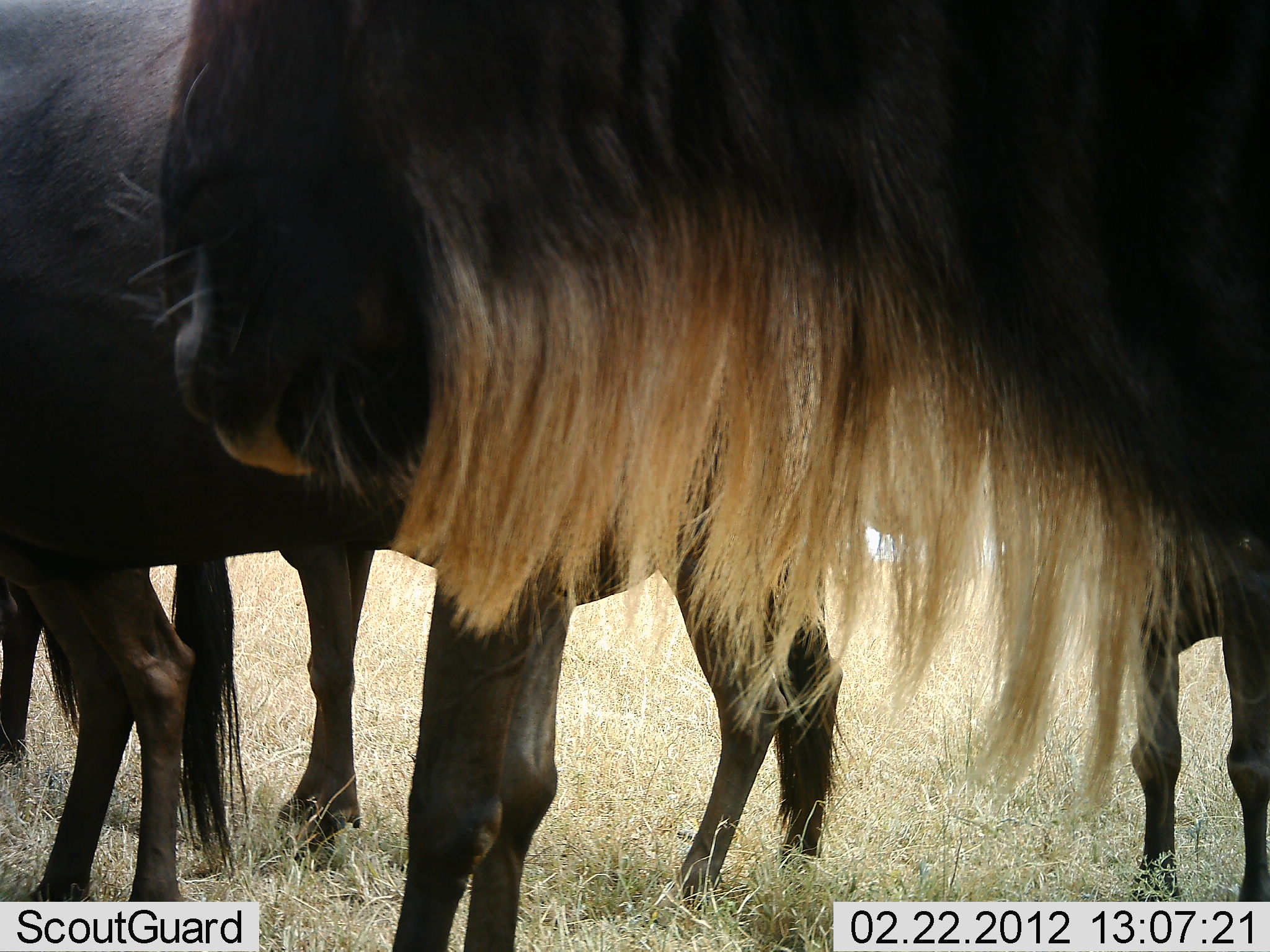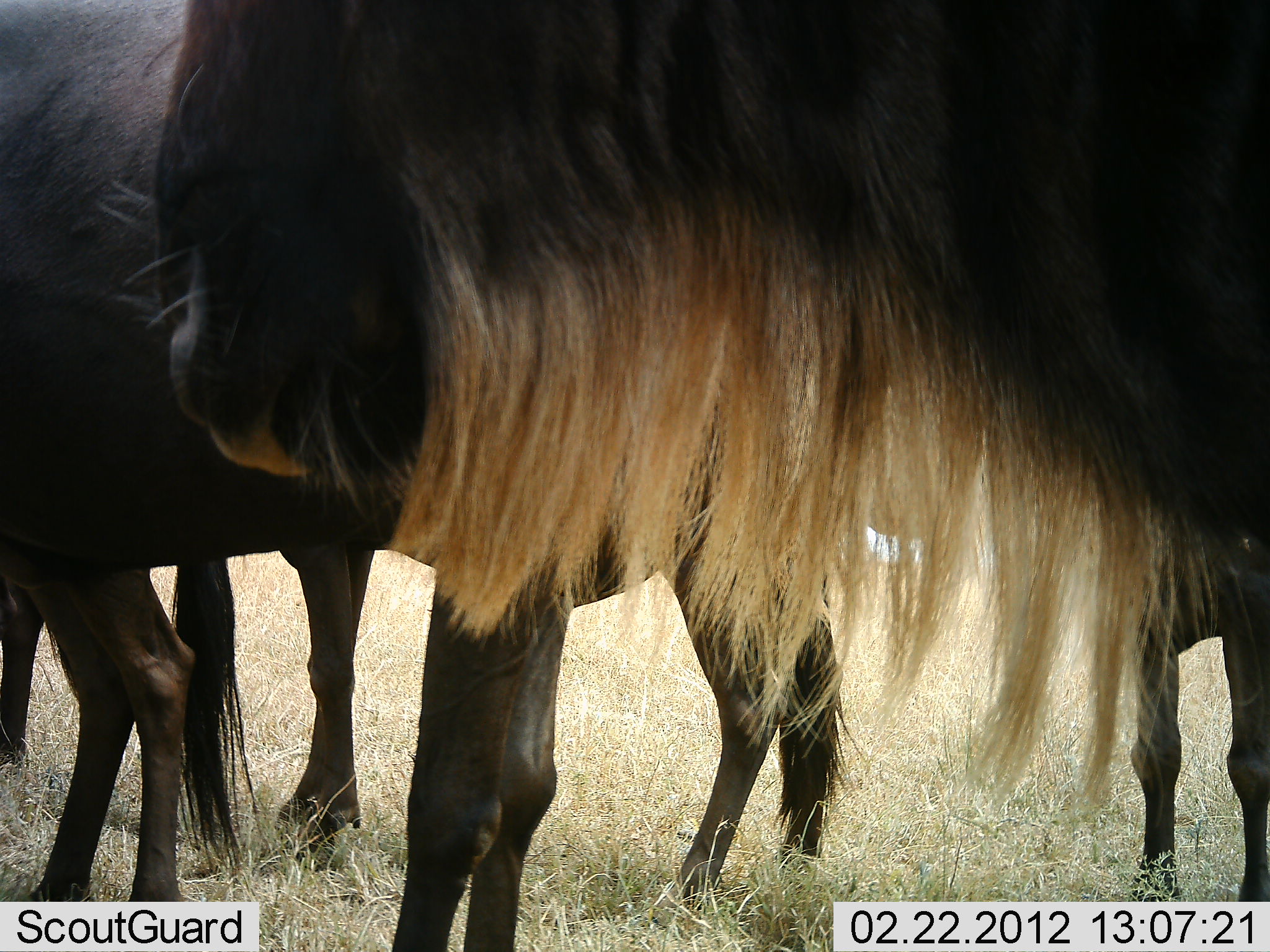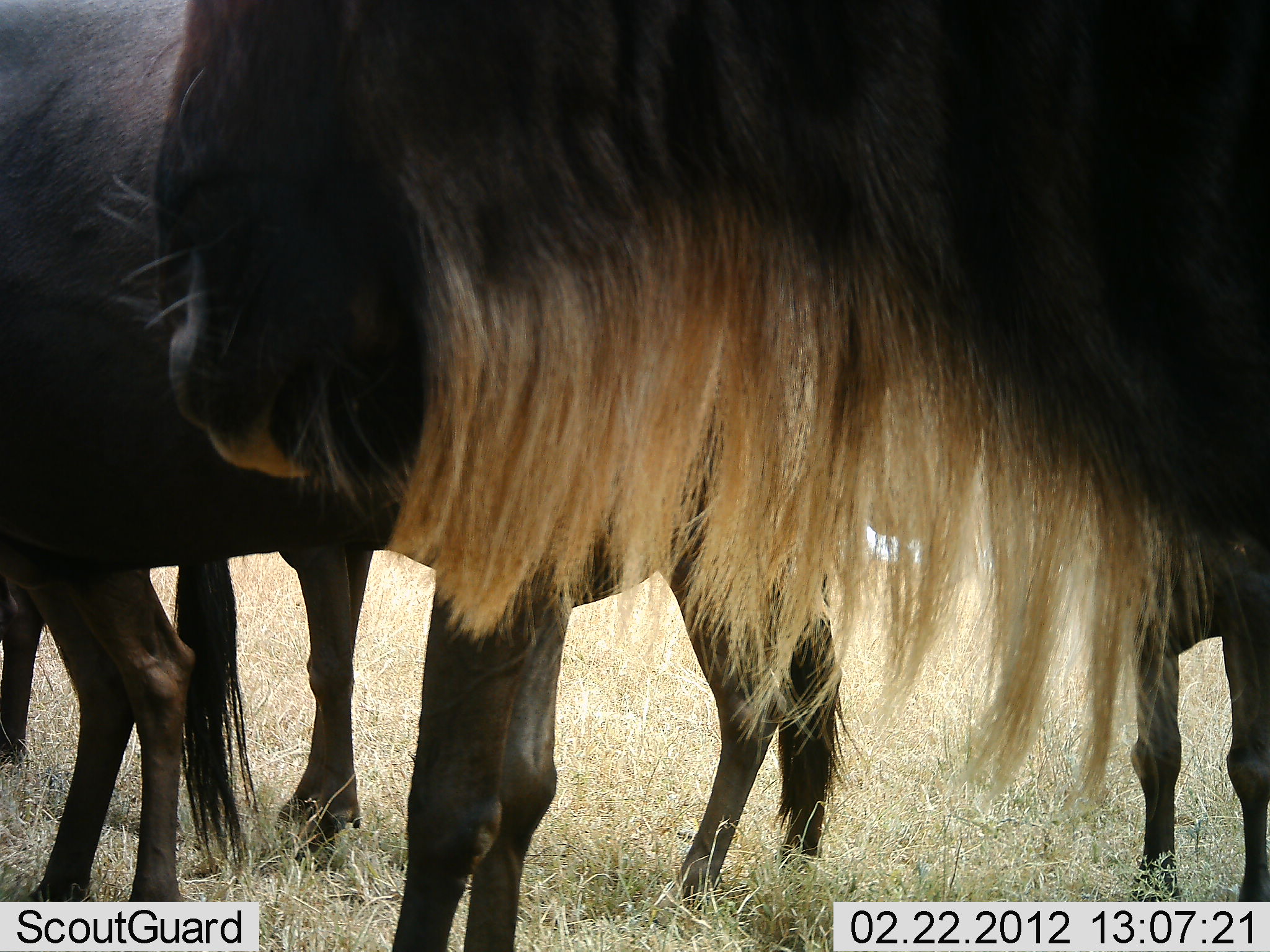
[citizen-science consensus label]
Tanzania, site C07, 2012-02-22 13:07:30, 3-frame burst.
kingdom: Animalia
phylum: Chordata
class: Mammalia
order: Artiodactyla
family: Bovidae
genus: Connochaetes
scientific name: Connochaetes taurinus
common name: blue wildebeest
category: wildebeest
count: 5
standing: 100%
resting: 0%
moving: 0%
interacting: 0%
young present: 0%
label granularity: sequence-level